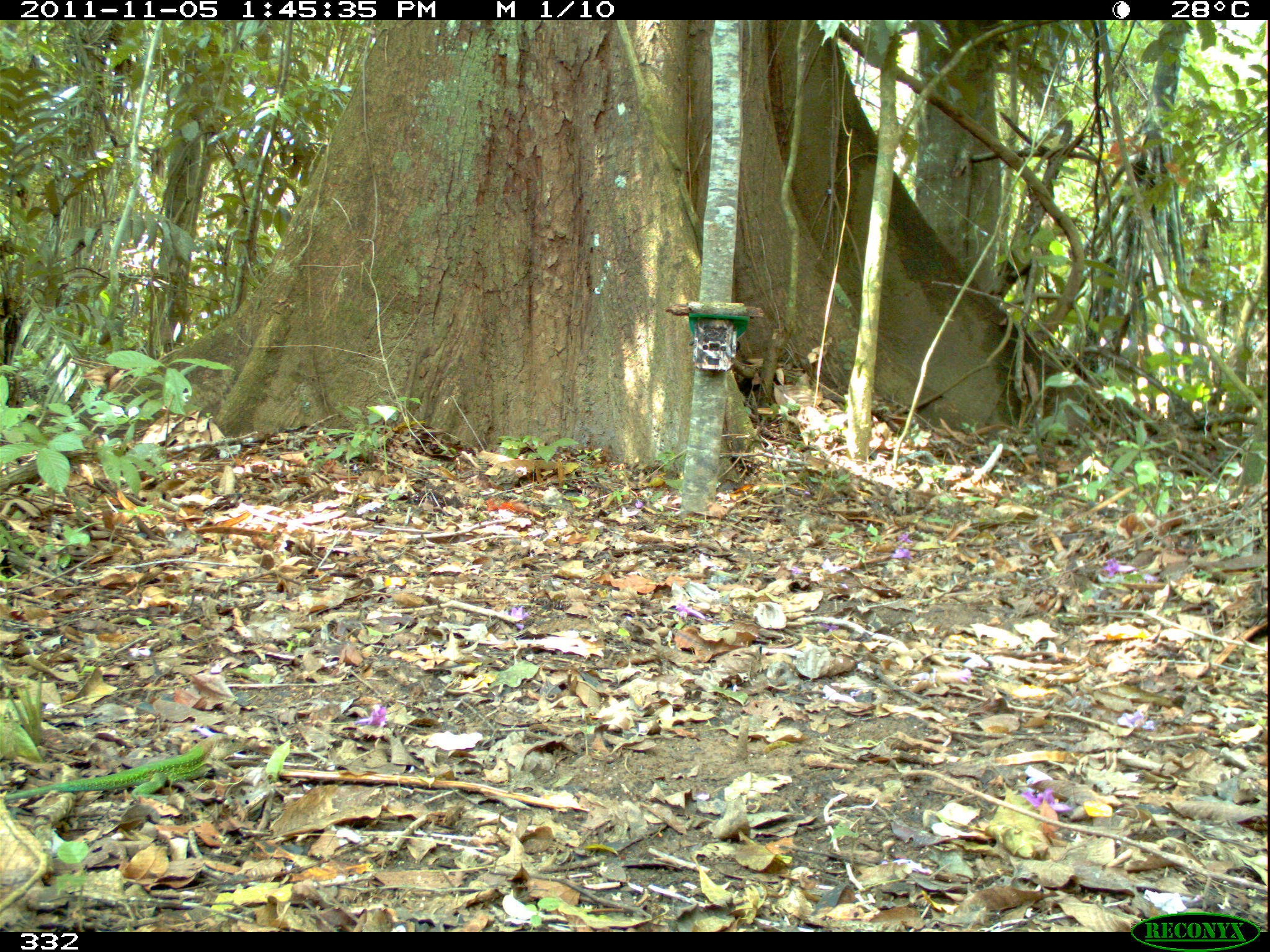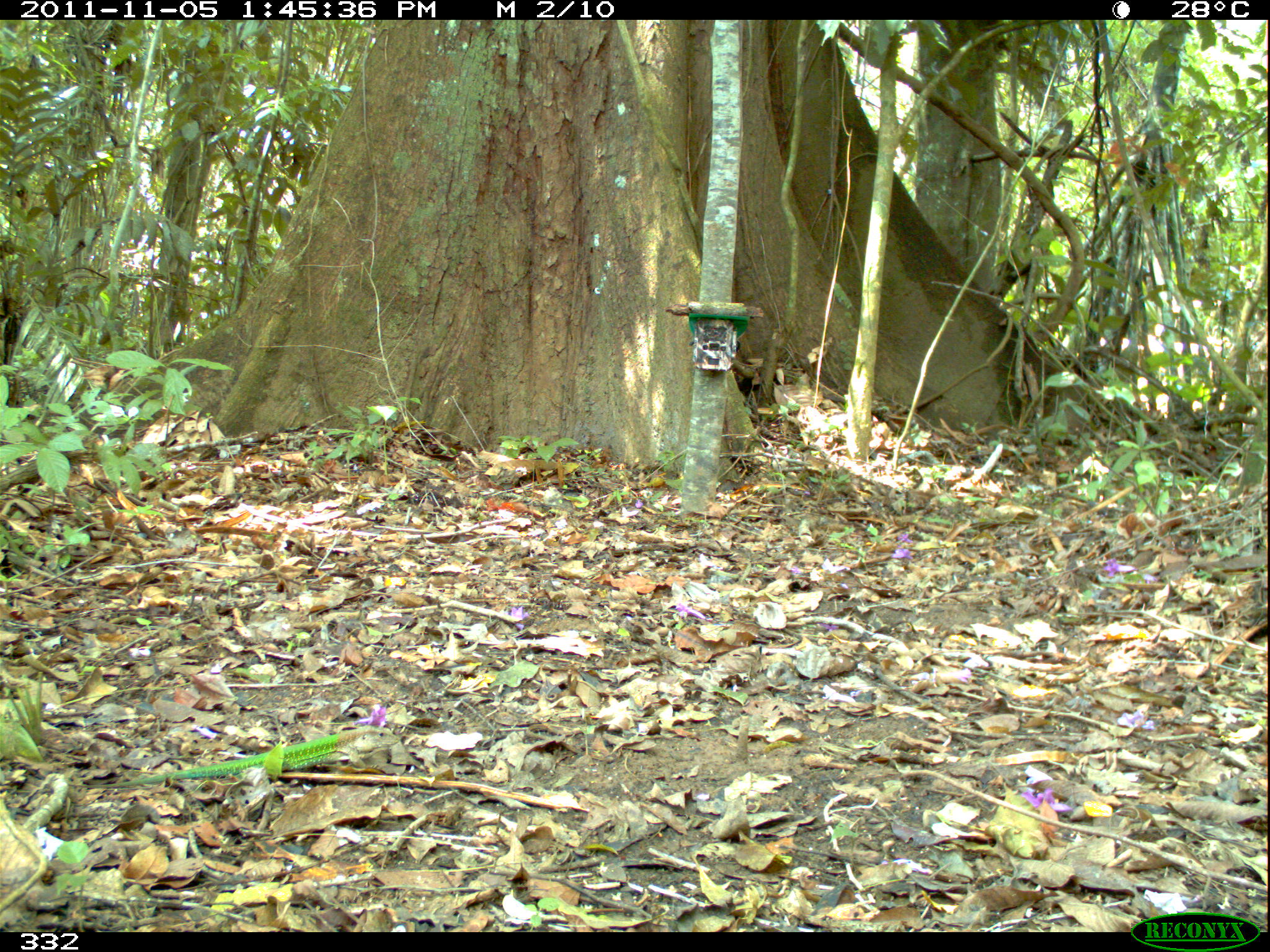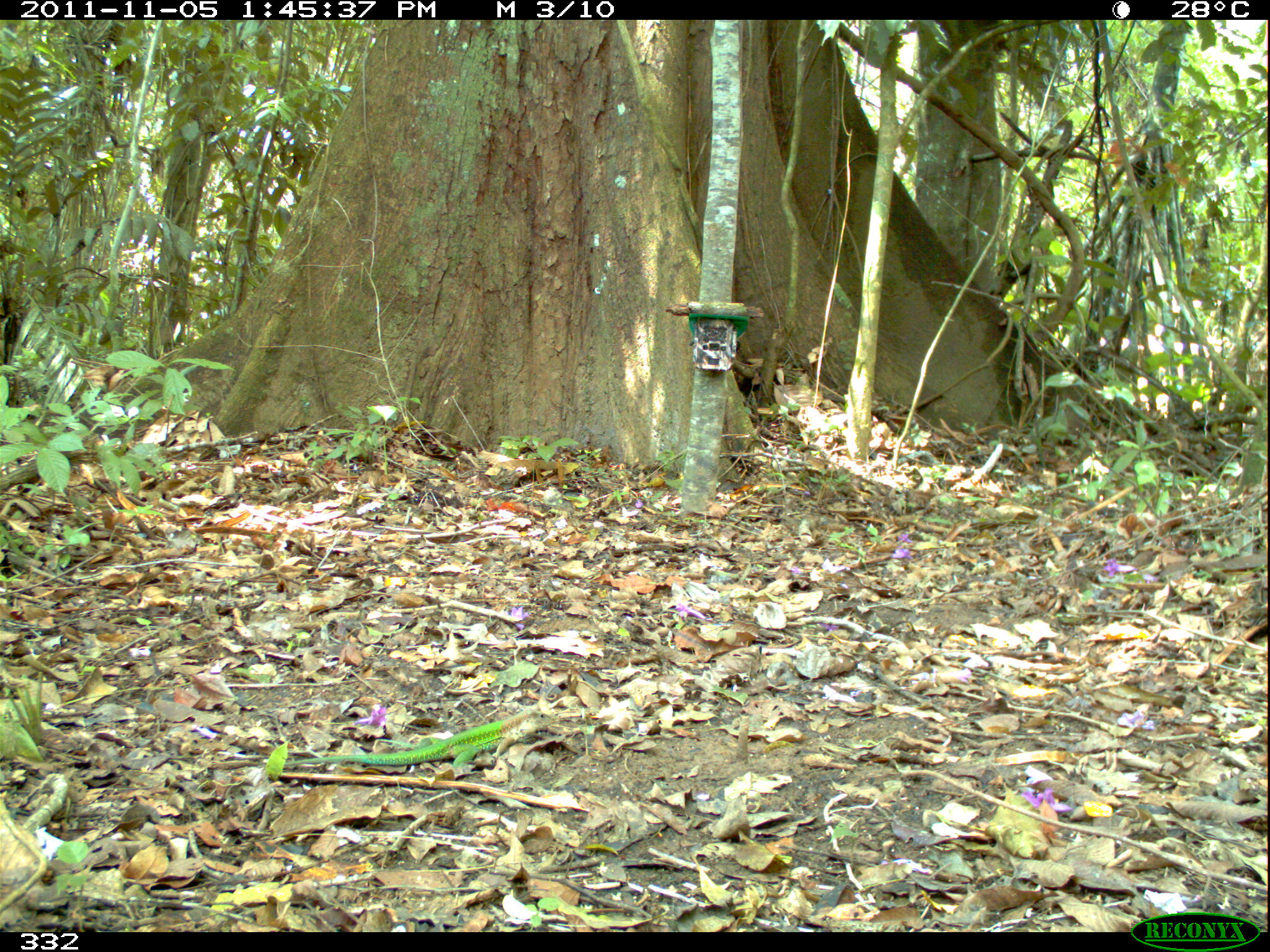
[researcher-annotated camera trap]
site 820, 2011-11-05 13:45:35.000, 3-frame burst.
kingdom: Animalia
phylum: Chordata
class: Reptilia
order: Squamata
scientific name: Squamata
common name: lizard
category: unknown lizard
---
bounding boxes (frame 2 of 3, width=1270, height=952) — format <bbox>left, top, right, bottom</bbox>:
unknown lizard: <bbox>67, 725, 400, 792</bbox>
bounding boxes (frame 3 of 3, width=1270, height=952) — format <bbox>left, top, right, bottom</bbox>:
unknown lizard: <bbox>208, 709, 558, 775</bbox>